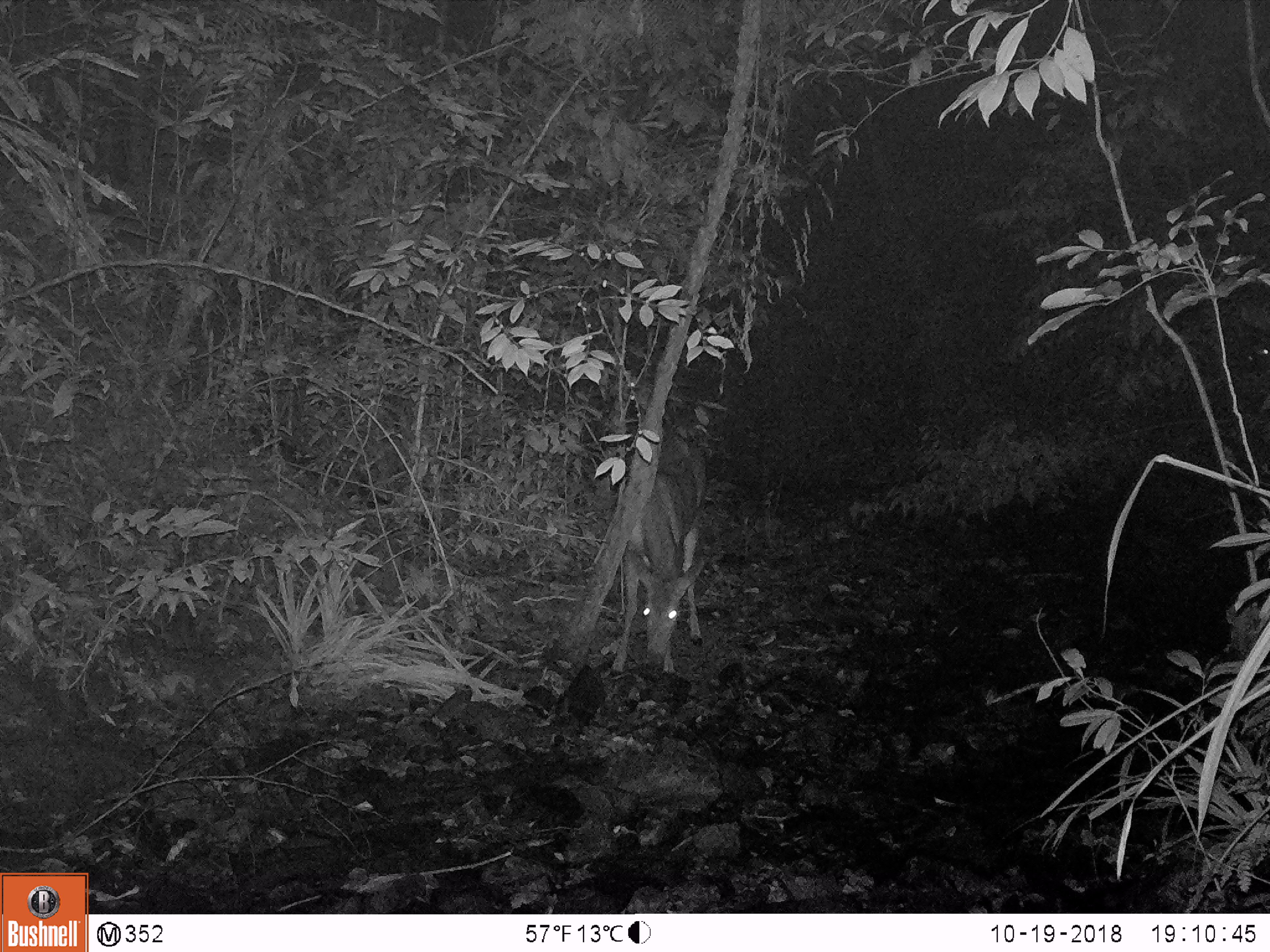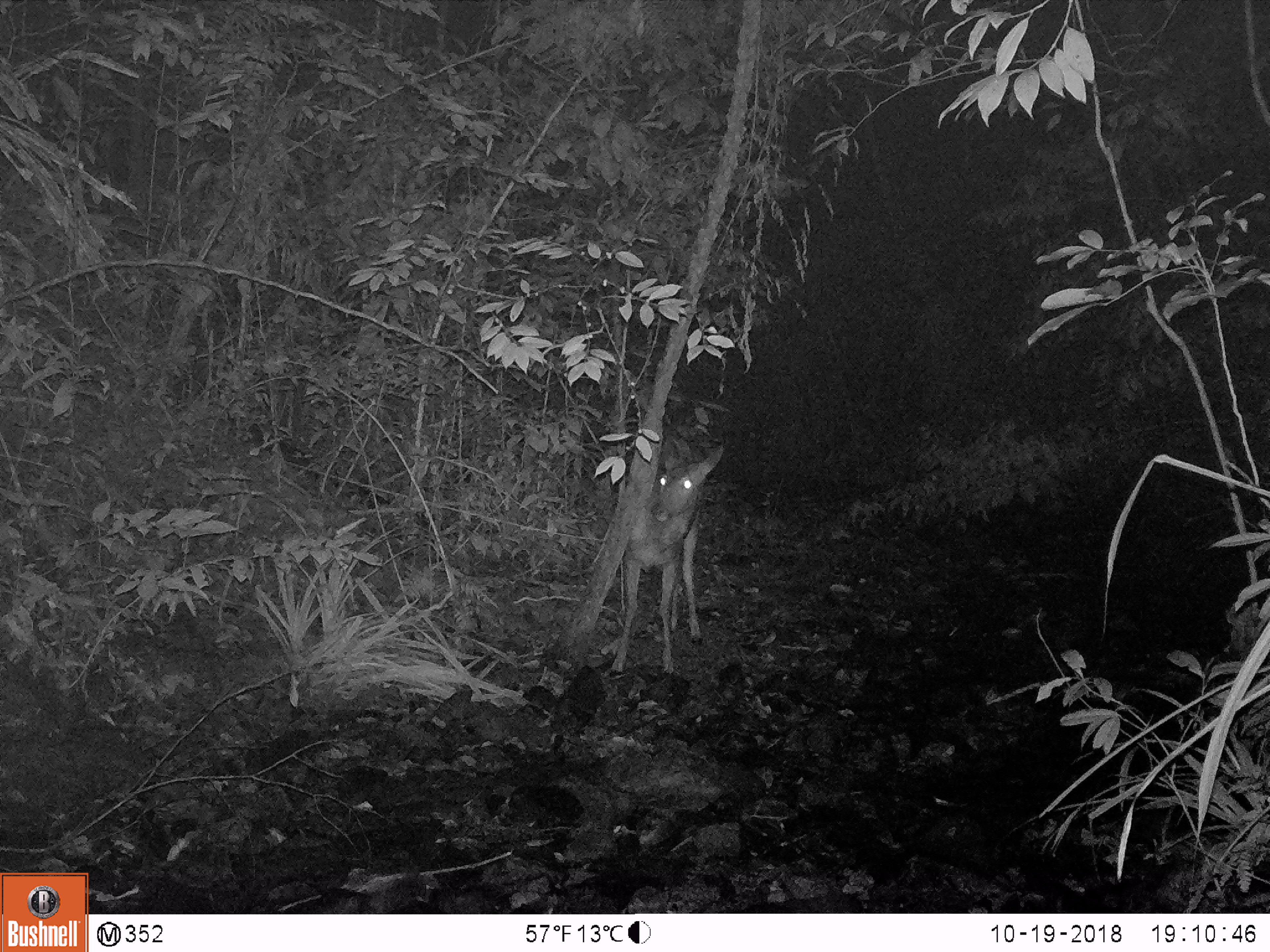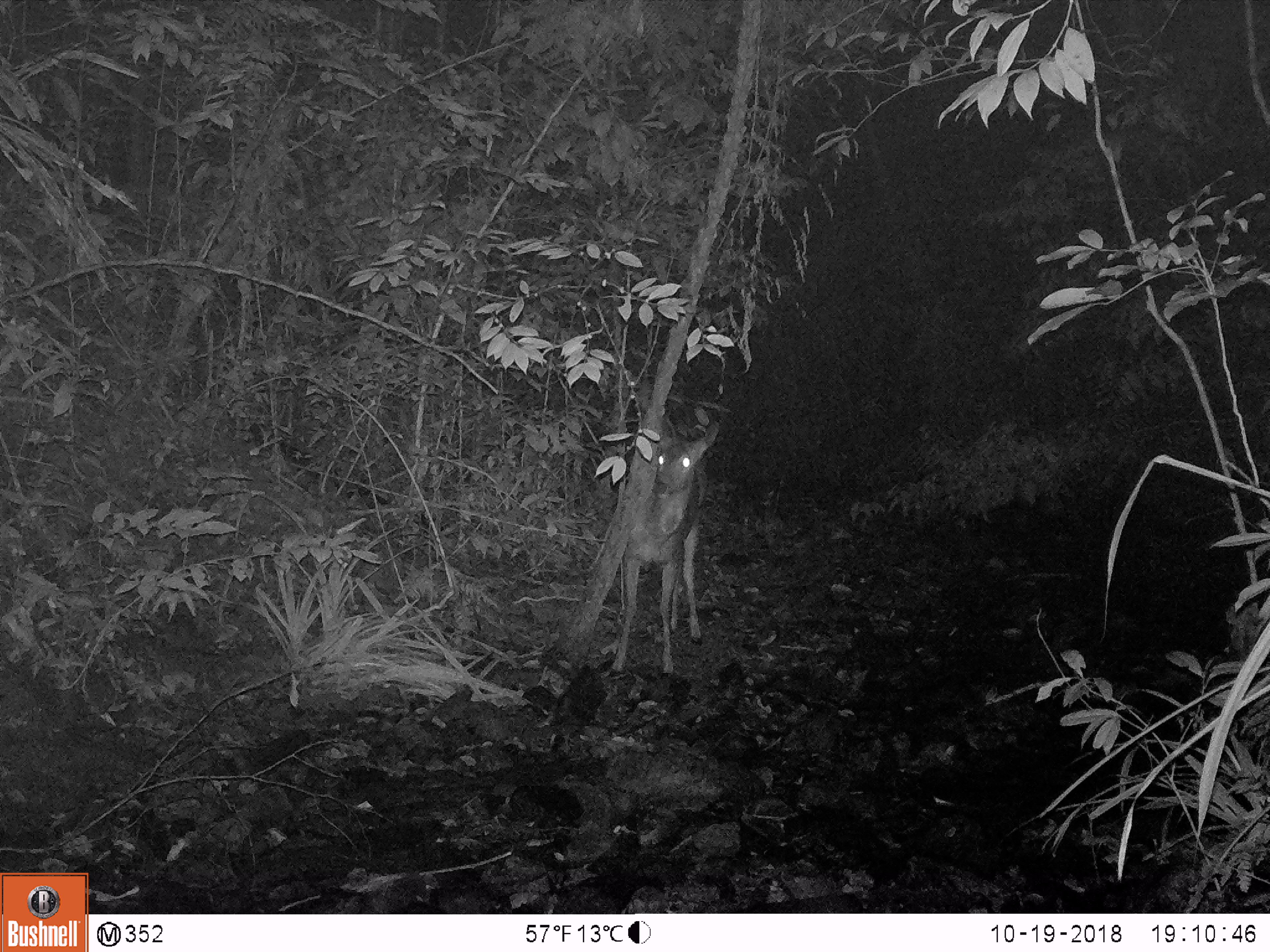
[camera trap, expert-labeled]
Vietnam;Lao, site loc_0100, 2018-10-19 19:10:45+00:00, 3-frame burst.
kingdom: Animalia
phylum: Chordata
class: Mammalia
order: Artiodactyla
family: Cervidae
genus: Rusa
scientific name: Rusa unicolor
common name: sambar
Sambar (Rusa unicolor). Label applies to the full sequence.